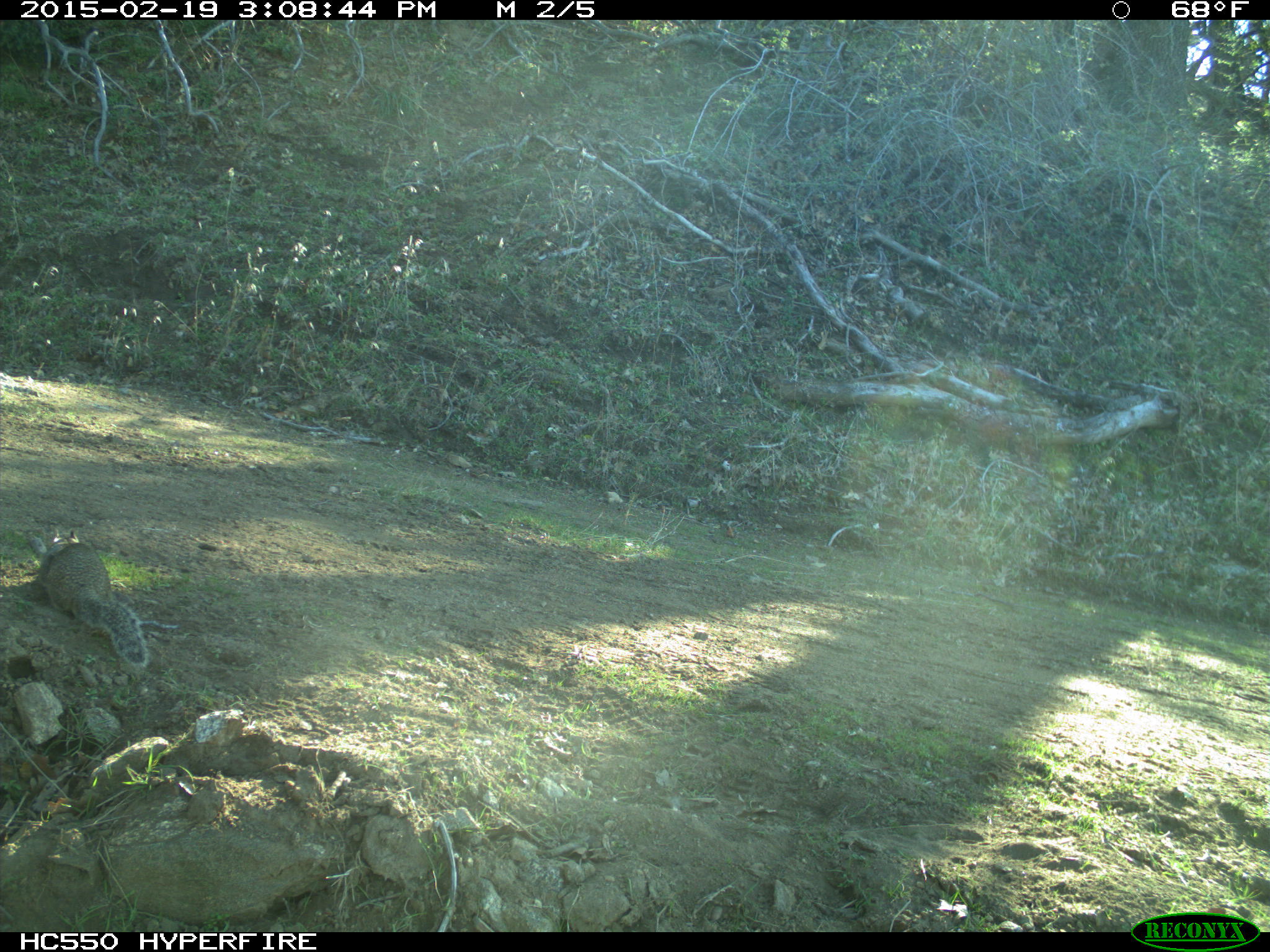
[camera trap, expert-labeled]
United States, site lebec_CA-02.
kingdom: Animalia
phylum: Chordata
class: Mammalia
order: Rodentia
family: Sciuridae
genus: Otospermophilus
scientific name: Otospermophilus beecheyi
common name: california ground squirrel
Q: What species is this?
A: Otospermophilus beecheyi (california ground squirrel).